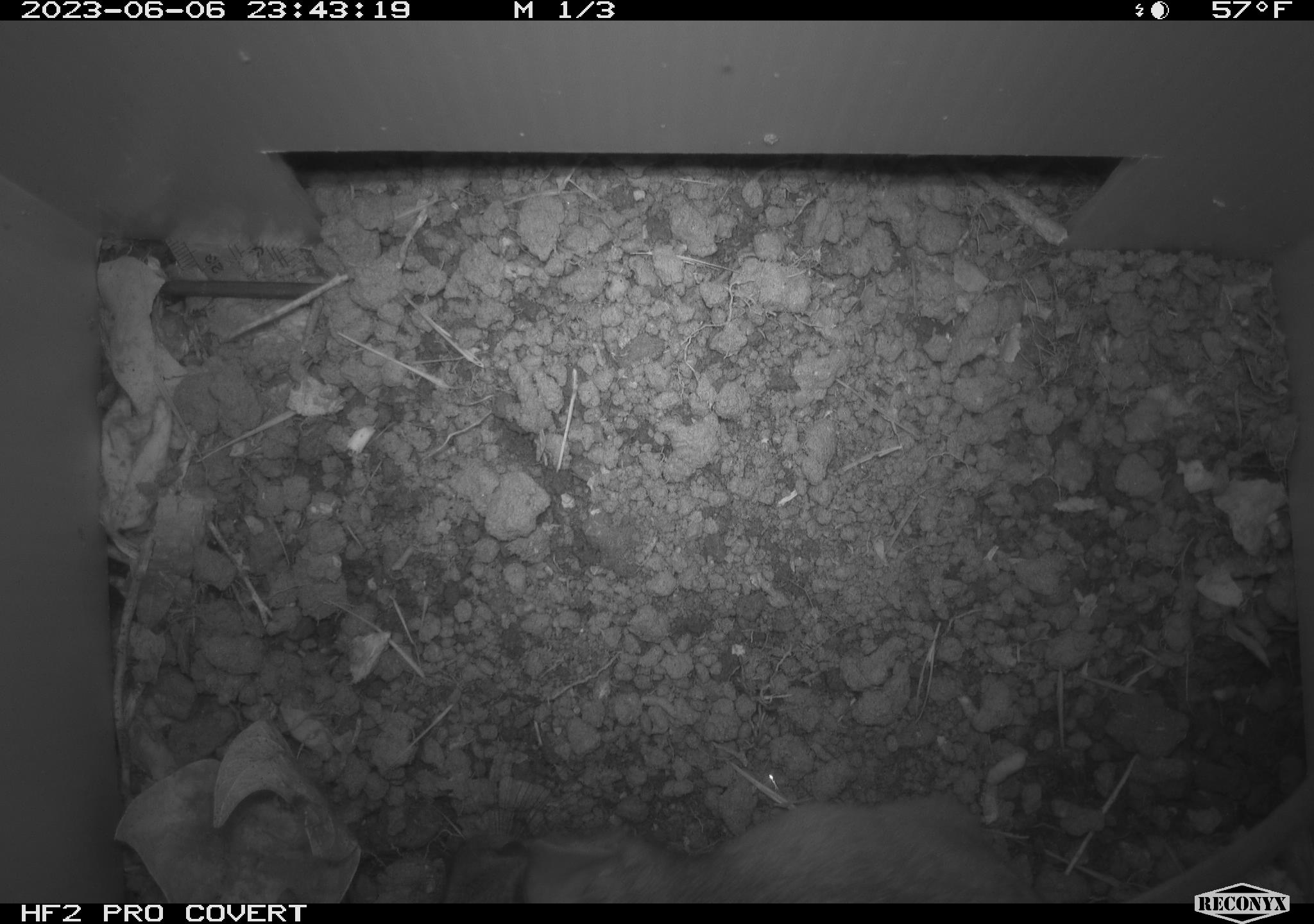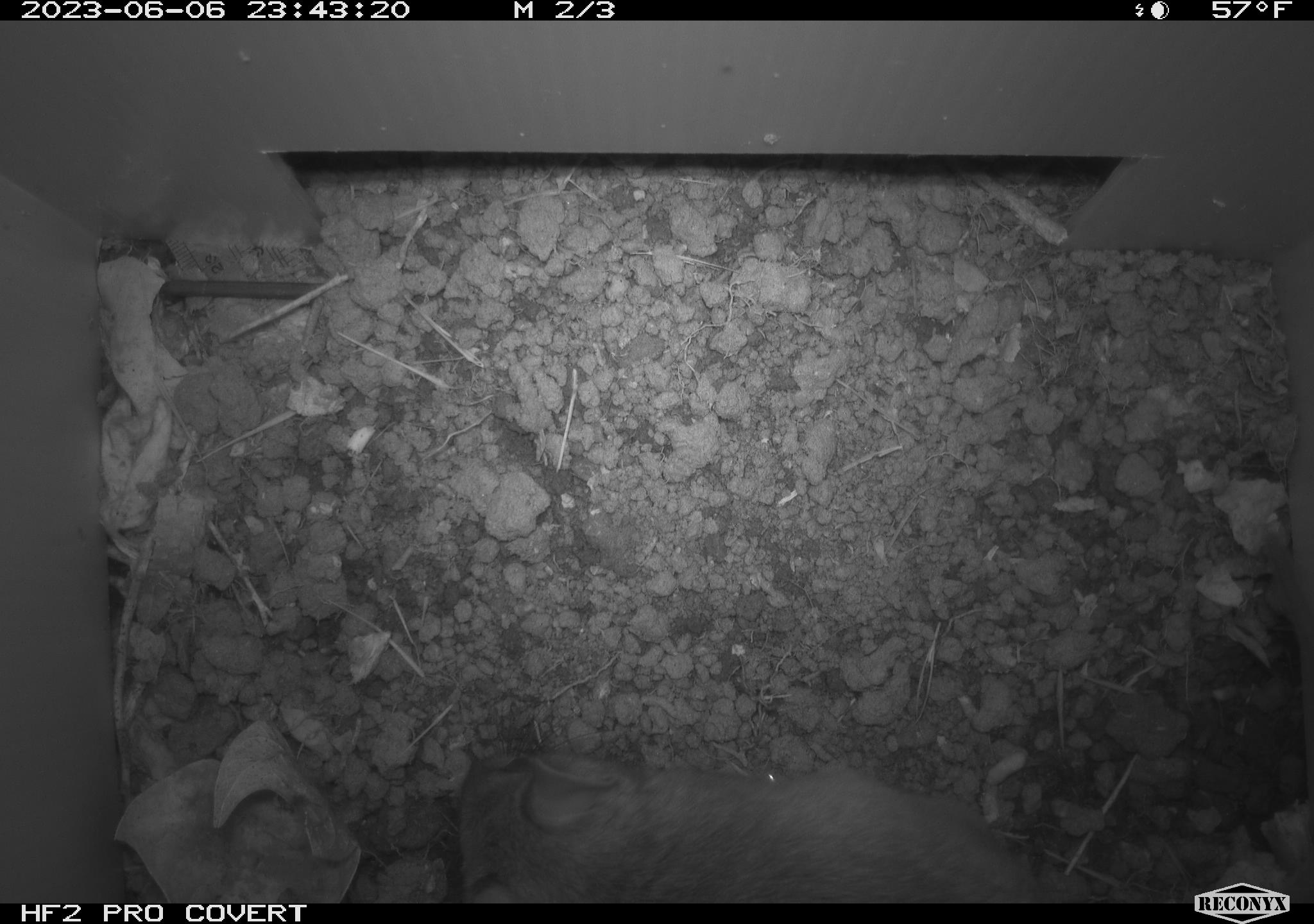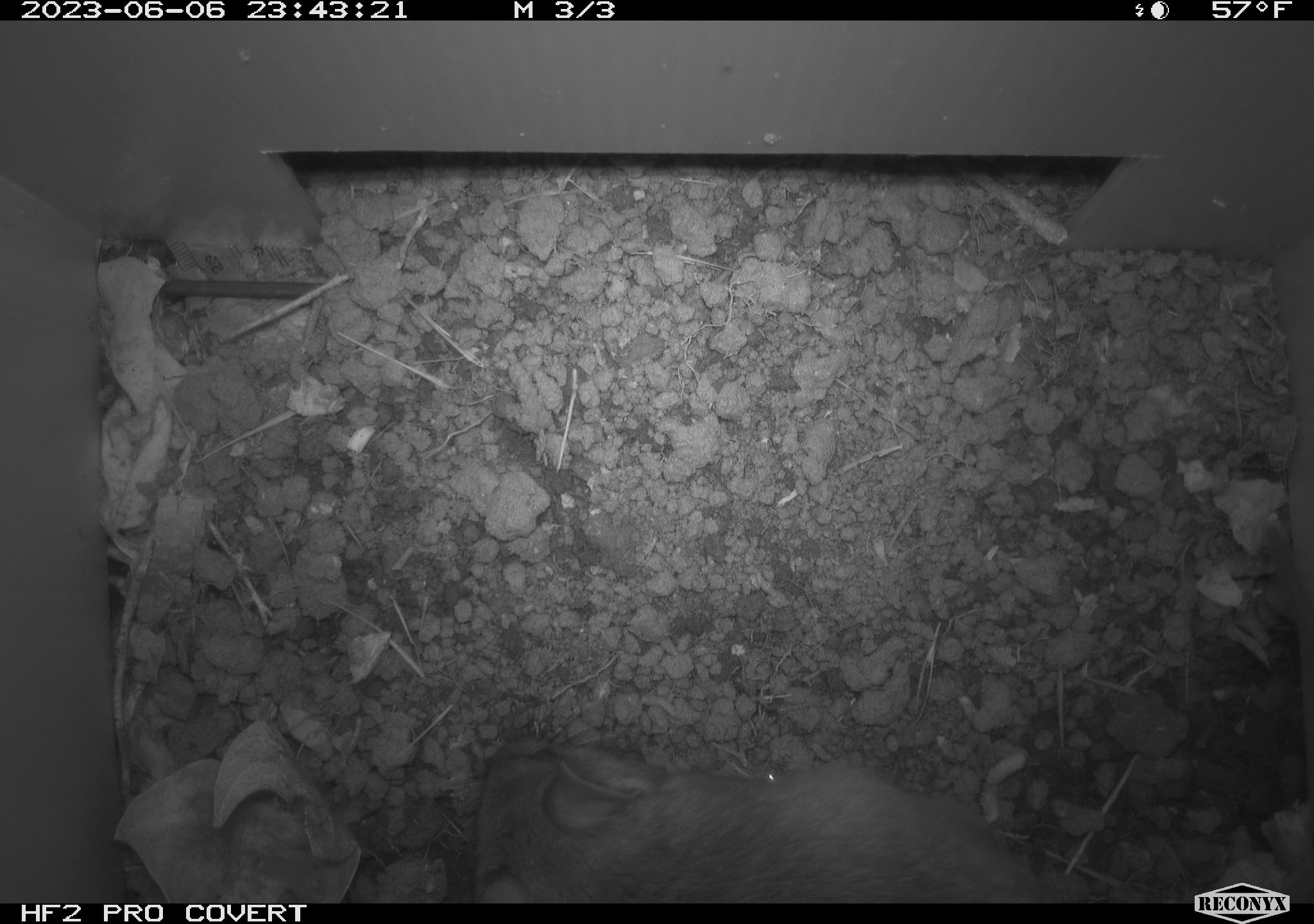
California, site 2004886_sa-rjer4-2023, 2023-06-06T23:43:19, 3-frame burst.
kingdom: Animalia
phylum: Chordata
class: Mammalia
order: Rodentia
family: Cricetidae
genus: Neotoma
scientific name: Neotoma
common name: pack rat or woodrat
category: neotoma species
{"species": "neotoma species (pack rat or woodrat) (Neotoma)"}